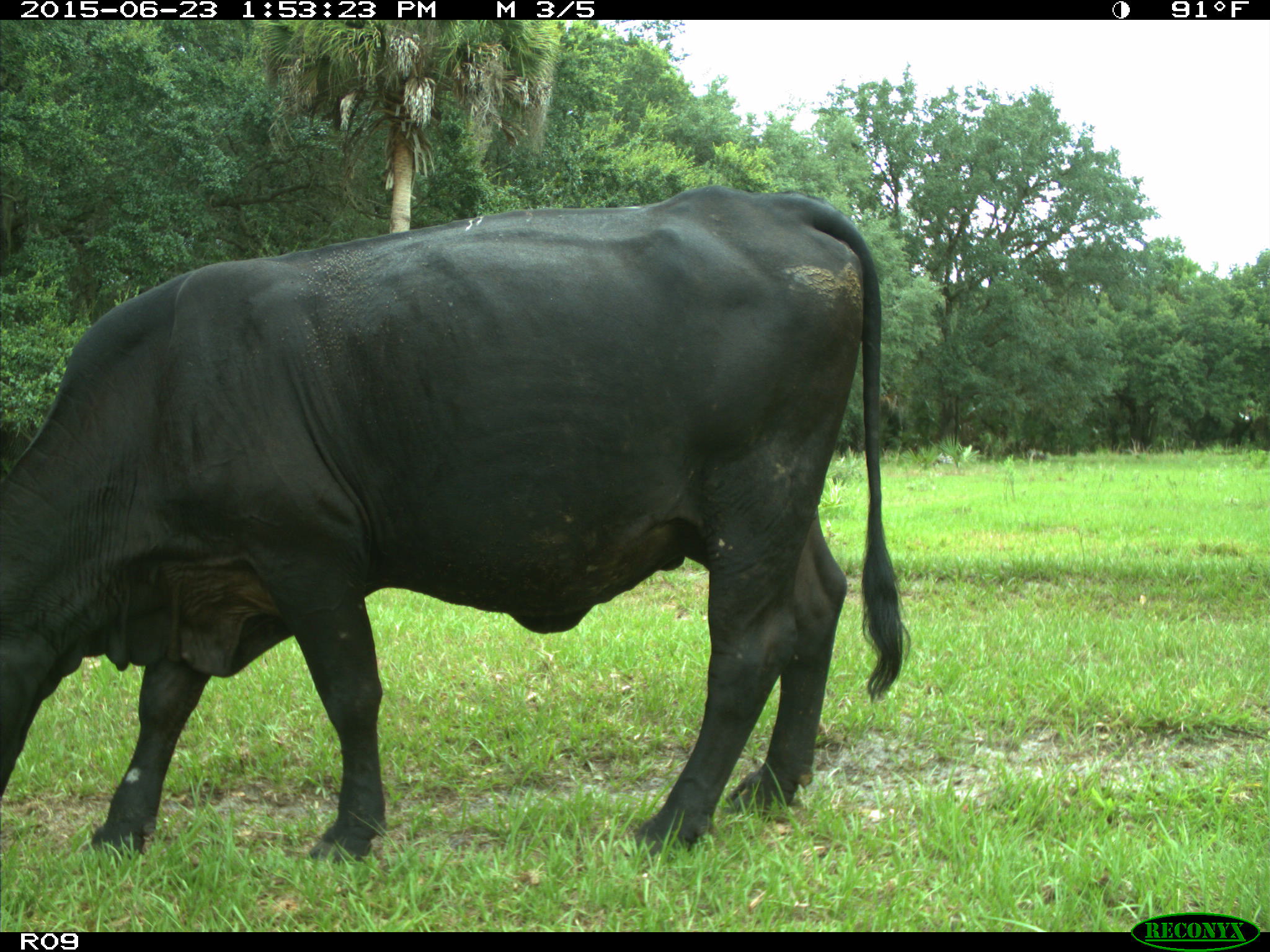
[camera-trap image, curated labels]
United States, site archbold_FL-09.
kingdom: Animalia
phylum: Chordata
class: Mammalia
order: Artiodactyla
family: Bovidae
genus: Bos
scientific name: Bos taurus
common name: domestic cow